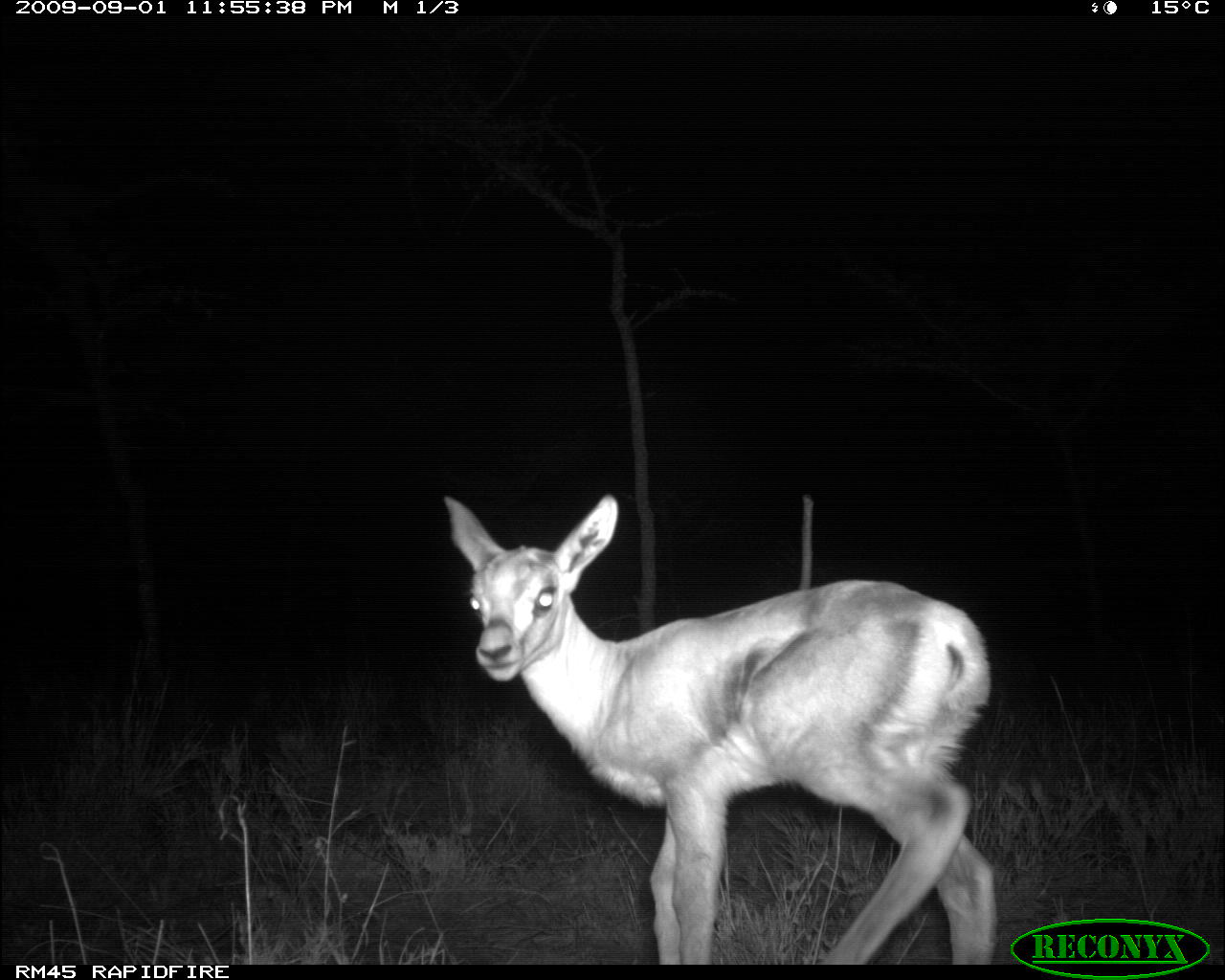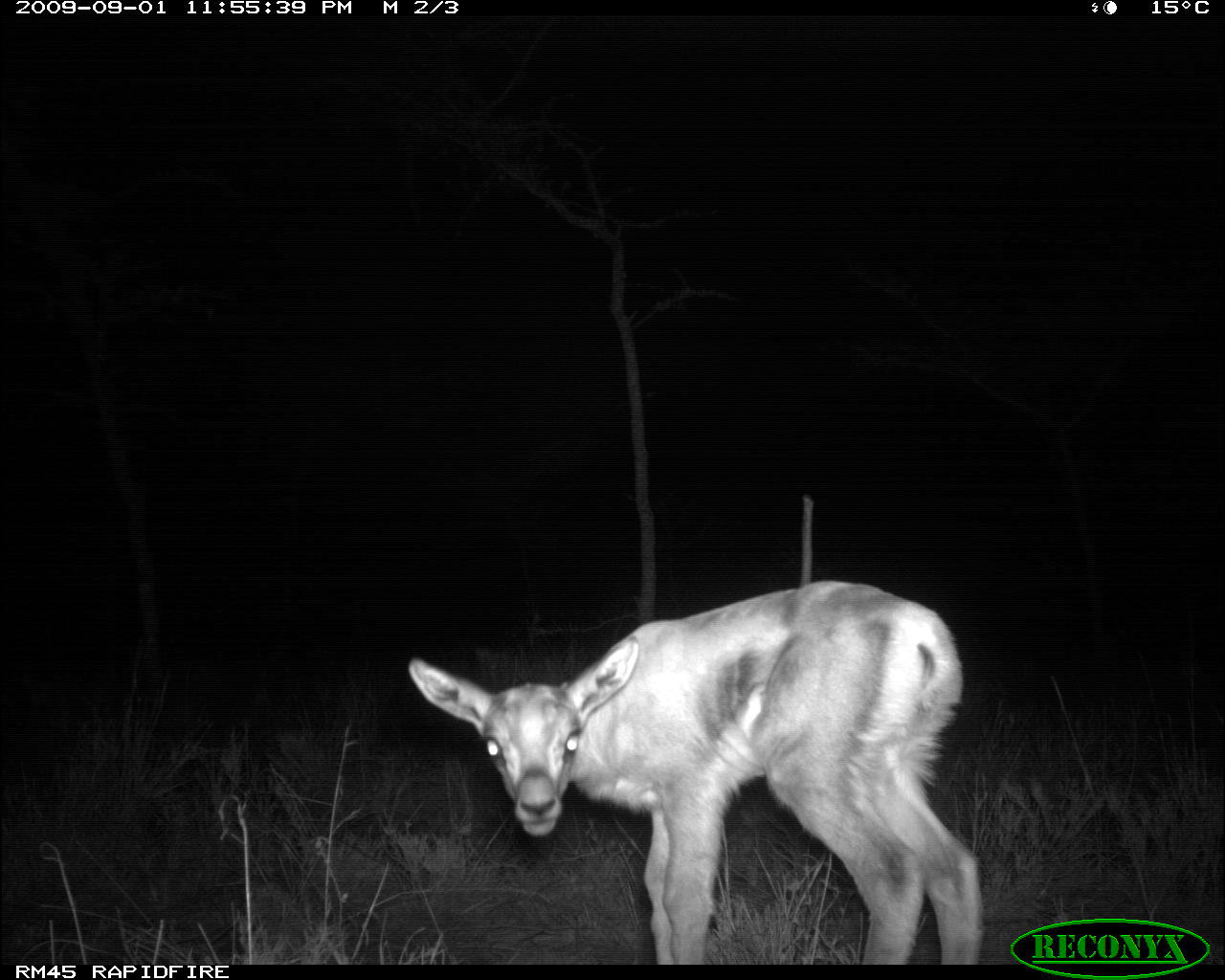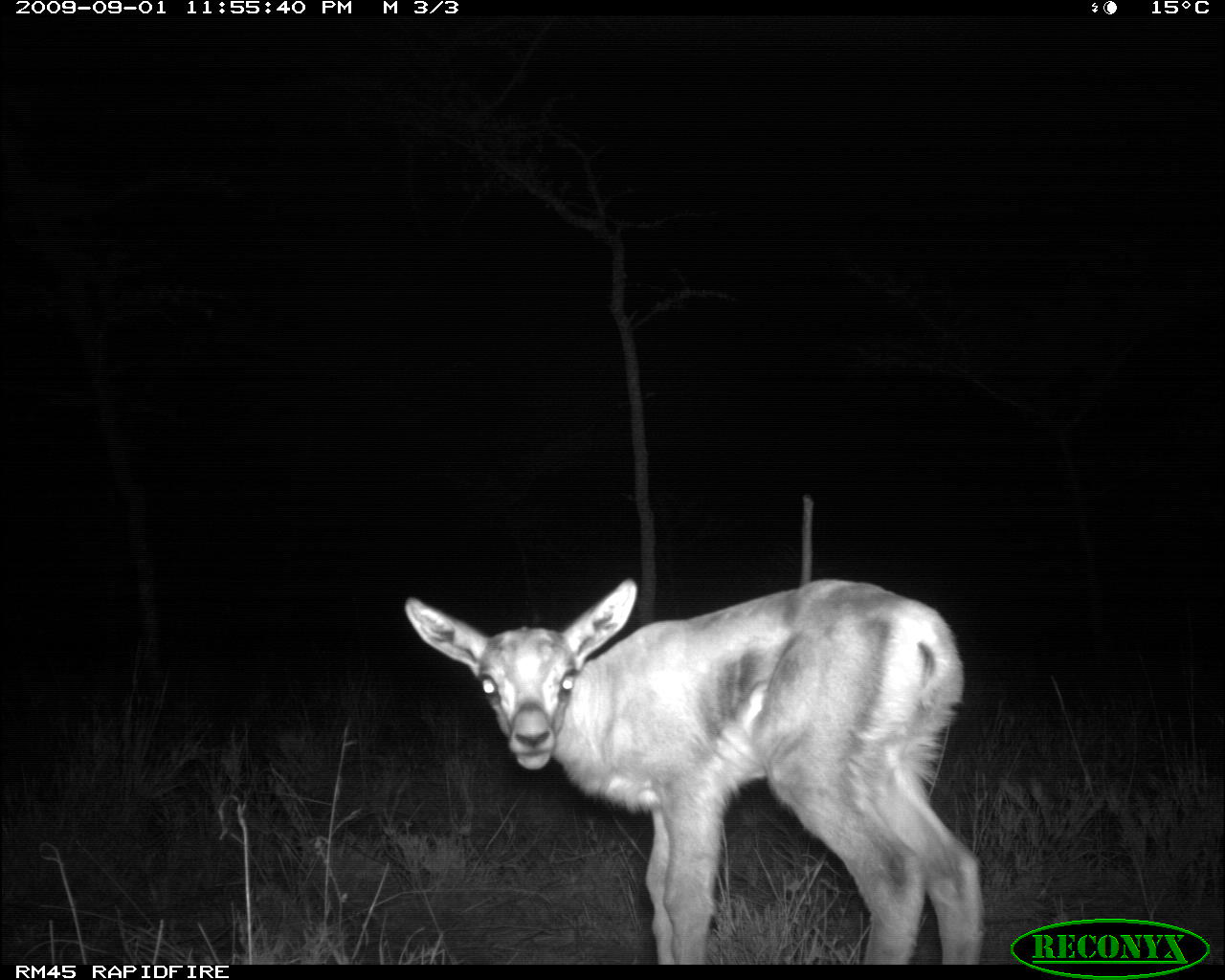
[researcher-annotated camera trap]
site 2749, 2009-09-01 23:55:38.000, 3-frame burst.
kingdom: Animalia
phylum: Chordata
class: Mammalia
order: Artiodactyla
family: Bovidae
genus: Nanger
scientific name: Nanger granti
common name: grant's gazelle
Nanger granti (grant's gazelle), count 1.